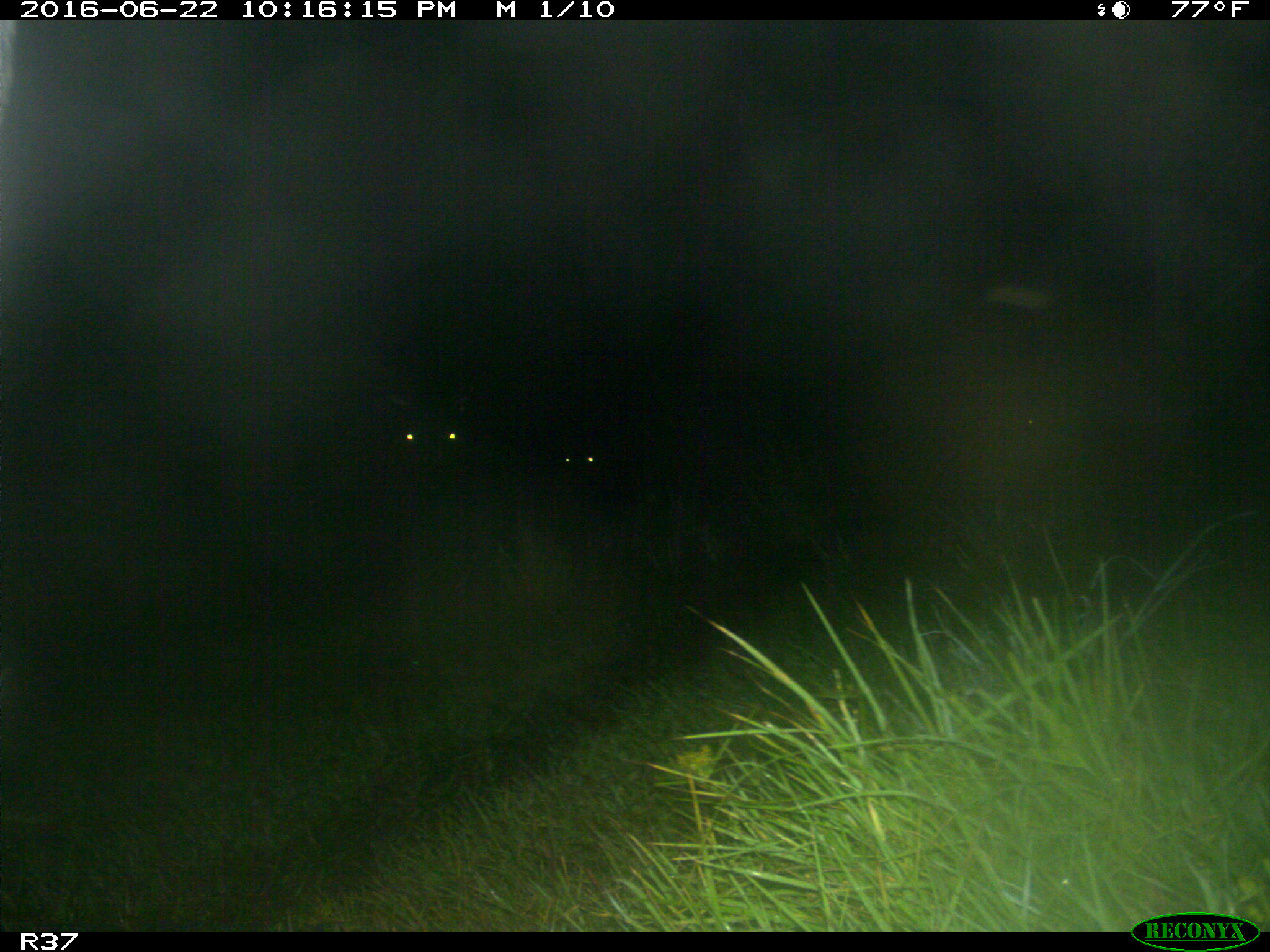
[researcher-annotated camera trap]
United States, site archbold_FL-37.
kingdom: Animalia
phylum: Chordata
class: Mammalia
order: Artiodactyla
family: Bovidae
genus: Bos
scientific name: Bos taurus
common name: domestic cow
Bos taurus (domestic cow).